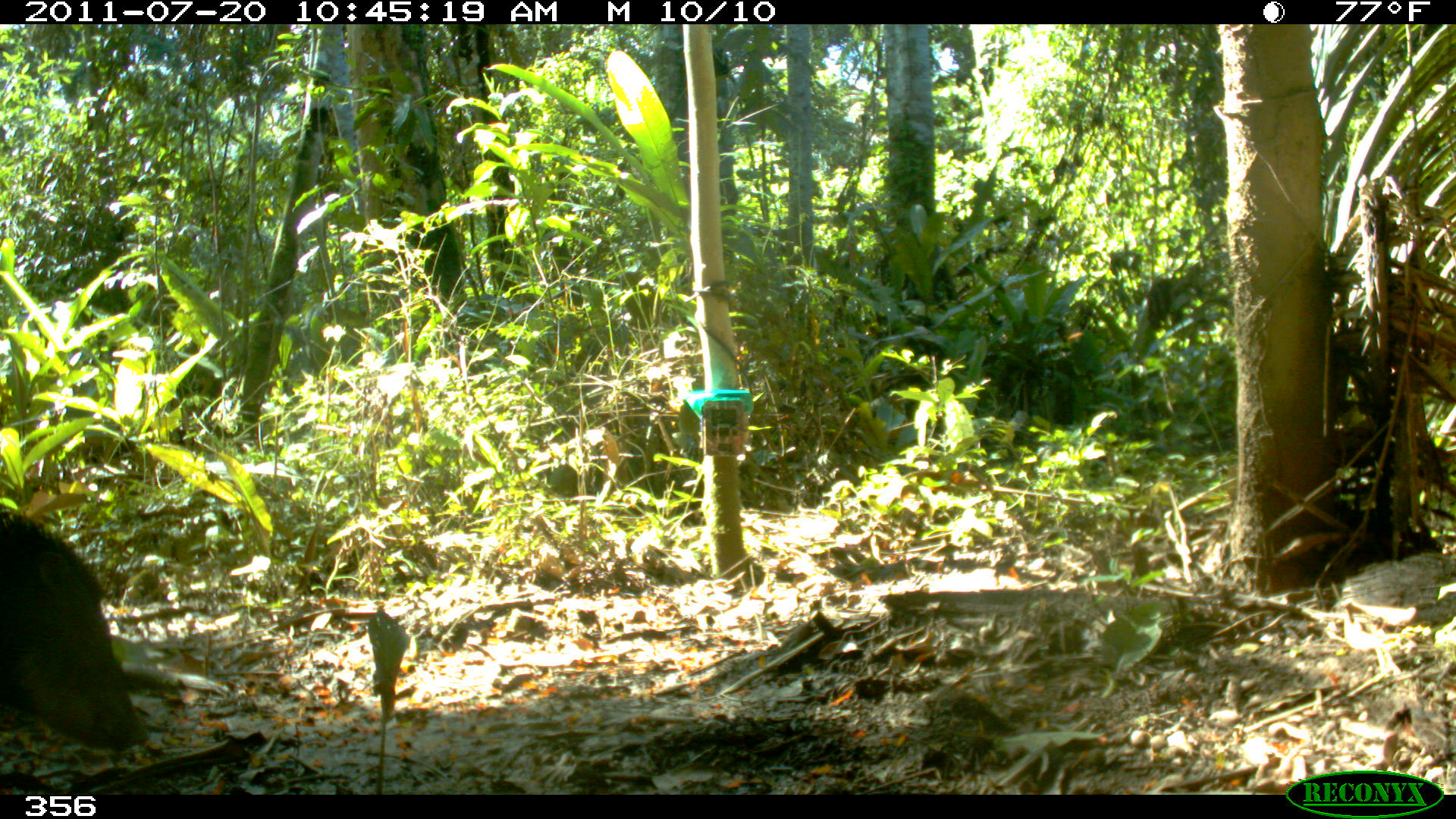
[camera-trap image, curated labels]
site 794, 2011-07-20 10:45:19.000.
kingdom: Animalia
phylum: Chordata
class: Mammalia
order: Artiodactyla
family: Tayassuidae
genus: Tayassu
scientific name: Tayassu pecari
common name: white-lipped peccary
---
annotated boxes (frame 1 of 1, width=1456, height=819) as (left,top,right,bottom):
tayassu pecari: (0,506,149,749)